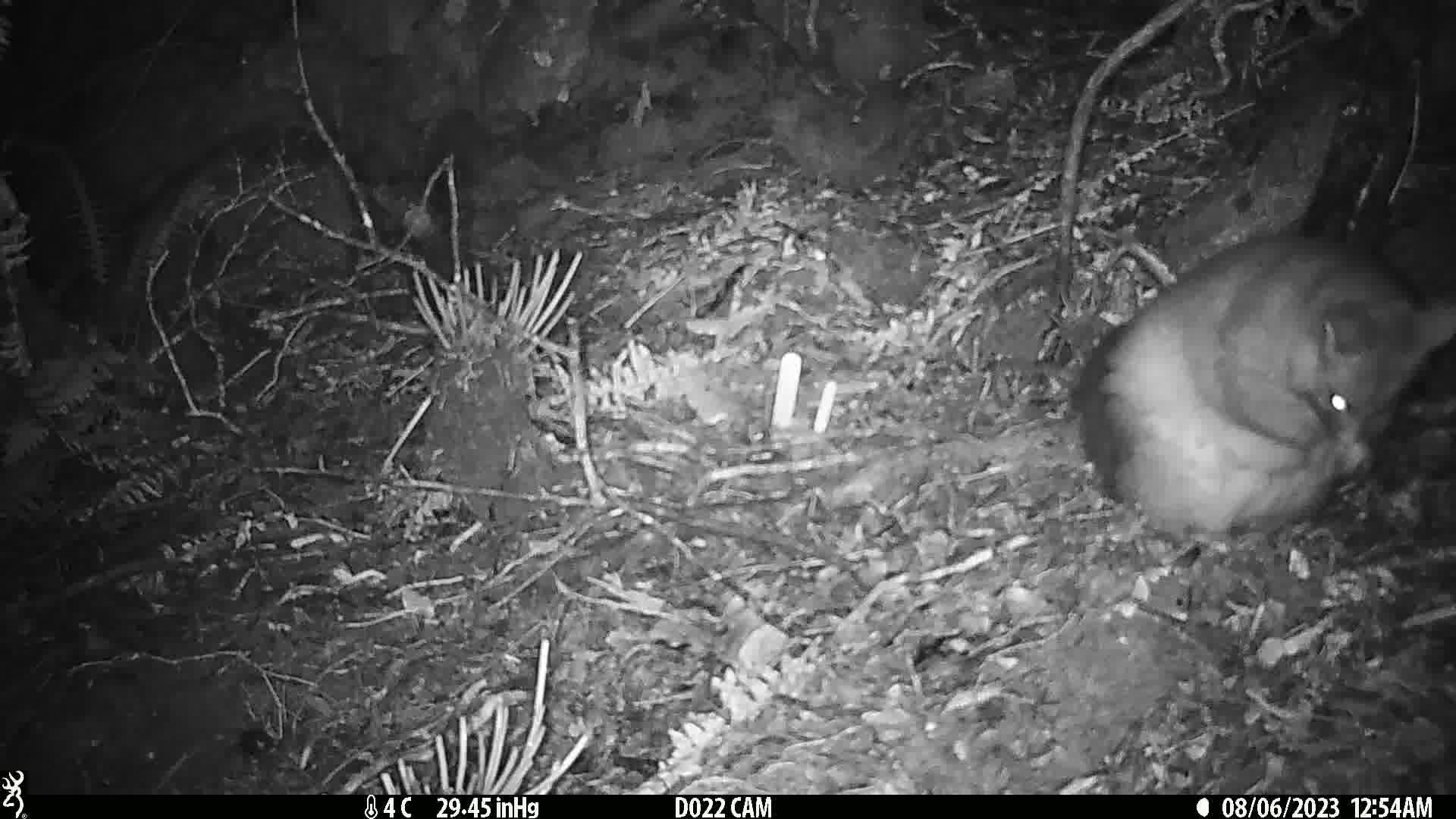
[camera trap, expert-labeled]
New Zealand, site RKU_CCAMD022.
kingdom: Animalia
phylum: Chordata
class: Mammalia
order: Diprotodontia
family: Phalangeridae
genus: Trichosurus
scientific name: Trichosurus vulpecula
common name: common brushtail possum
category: possum